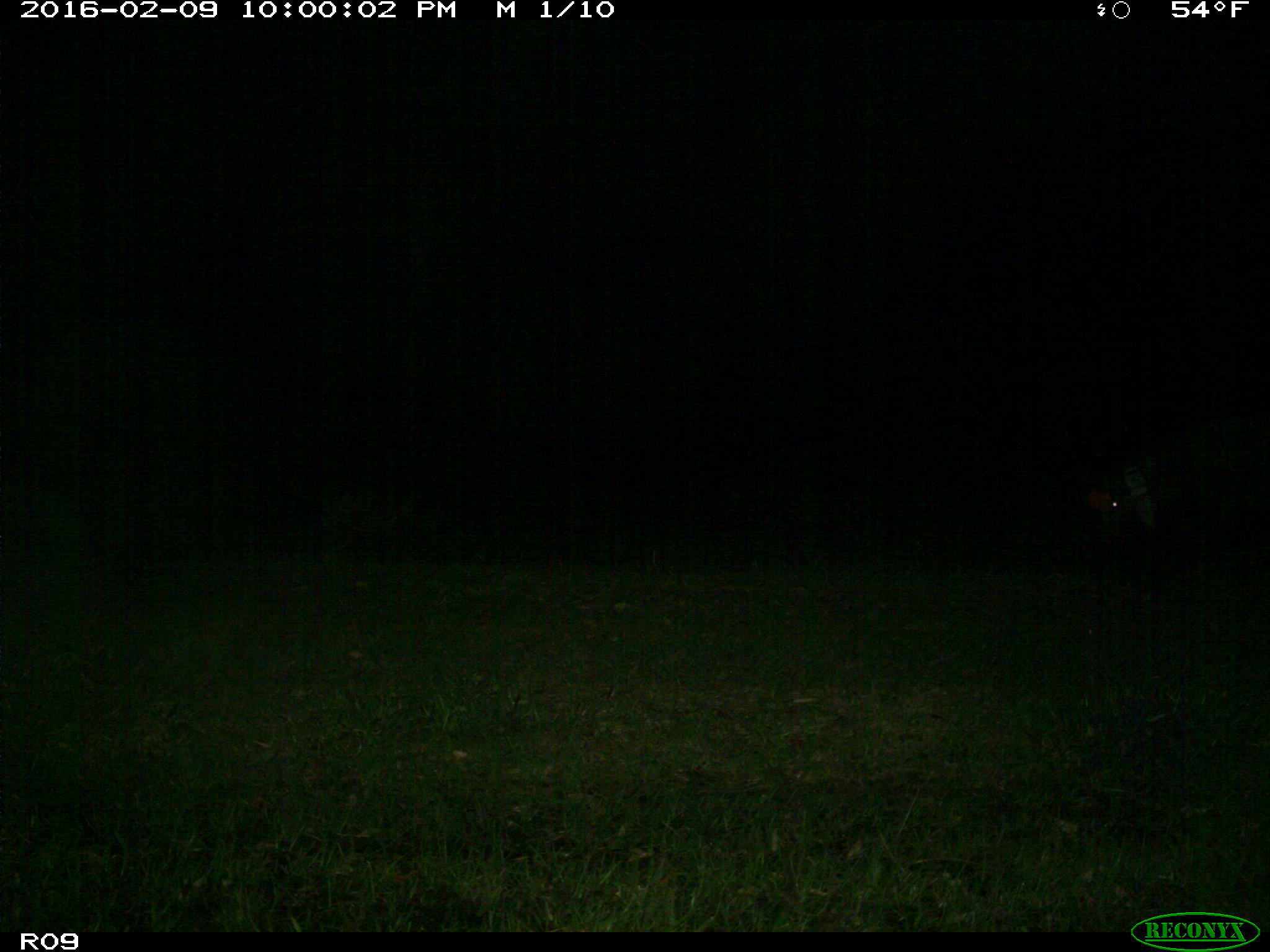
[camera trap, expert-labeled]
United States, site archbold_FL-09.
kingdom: Animalia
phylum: Chordata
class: Mammalia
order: Artiodactyla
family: Suidae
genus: Sus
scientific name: Sus scrofa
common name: wild boar